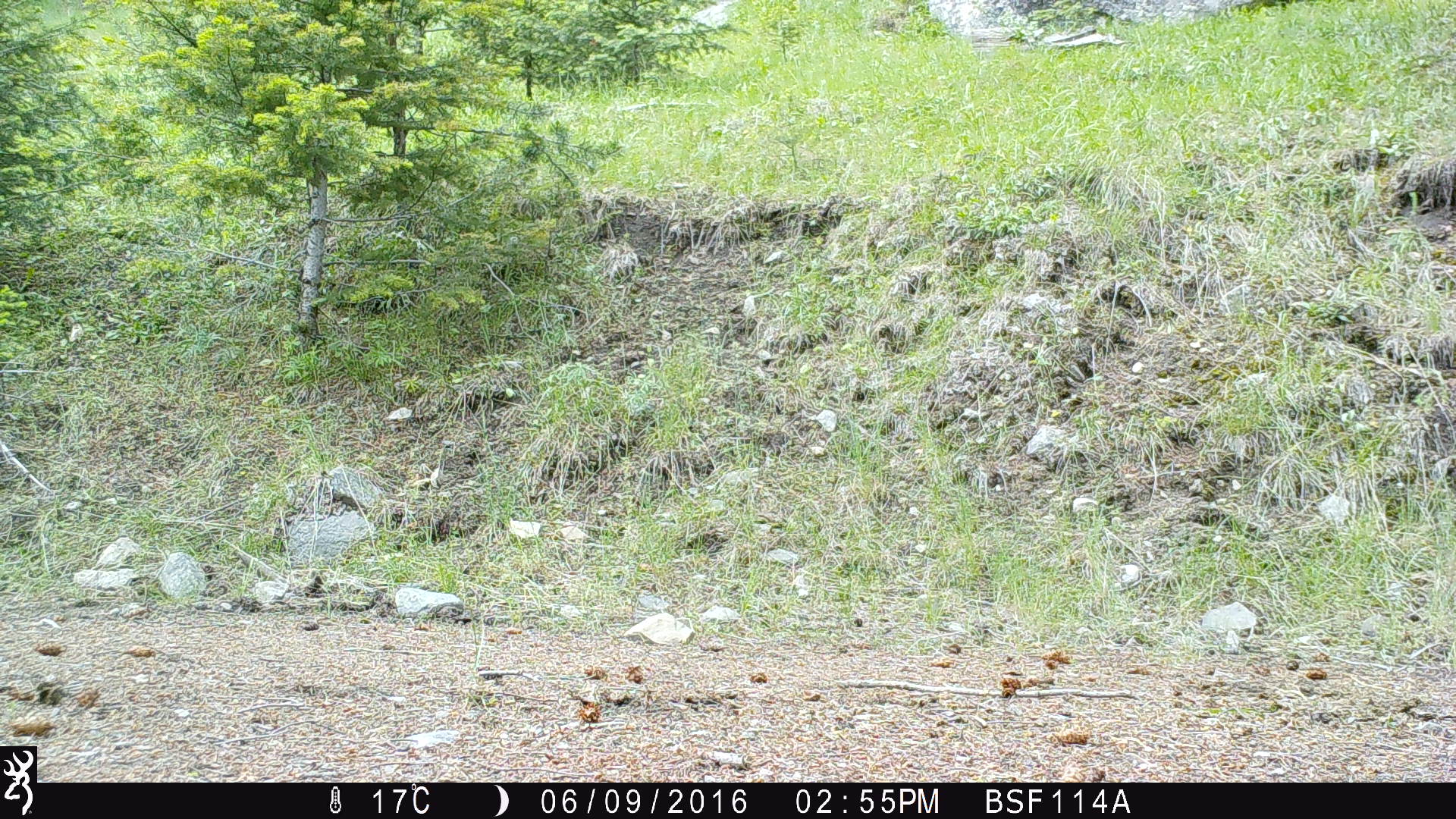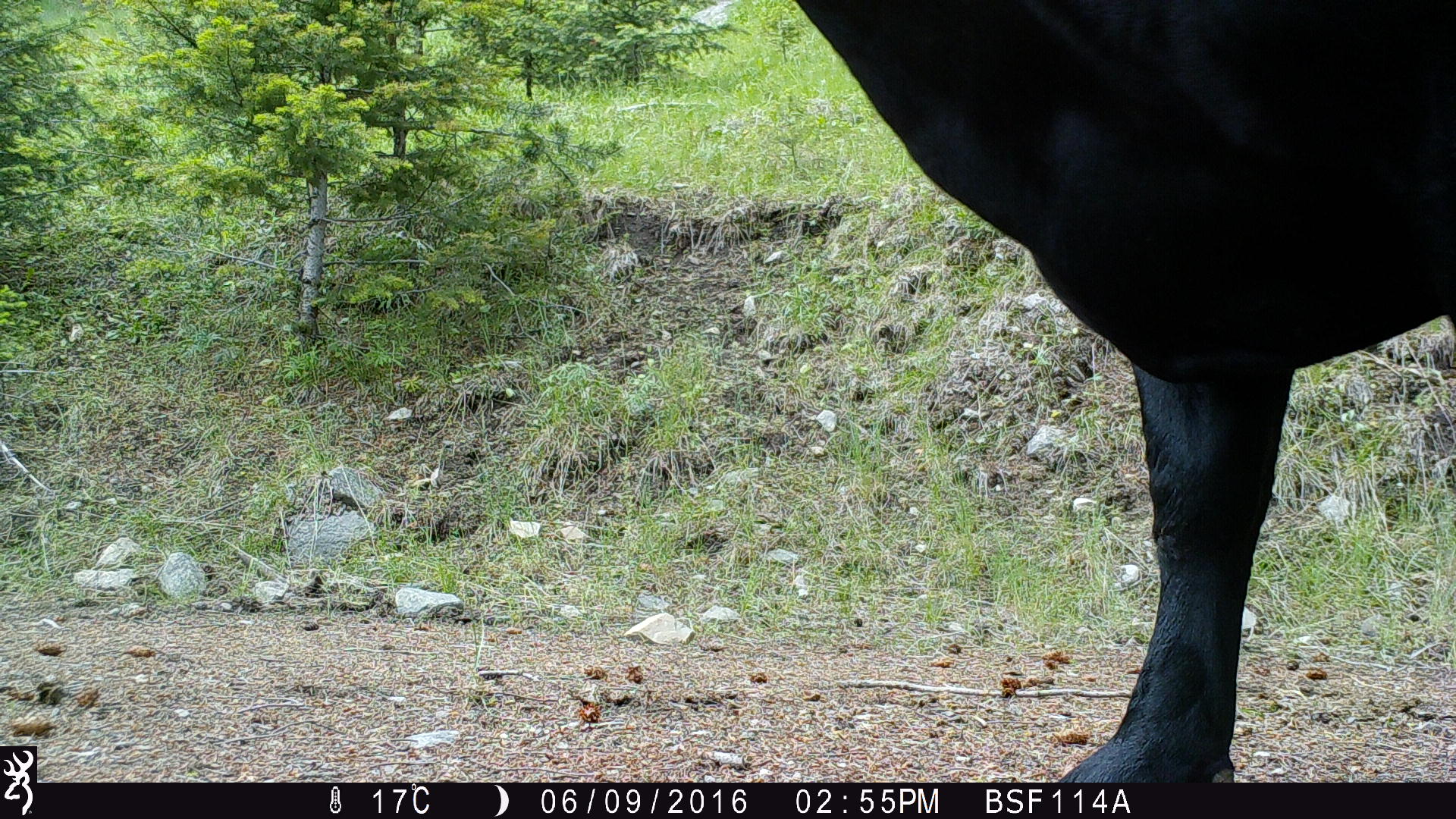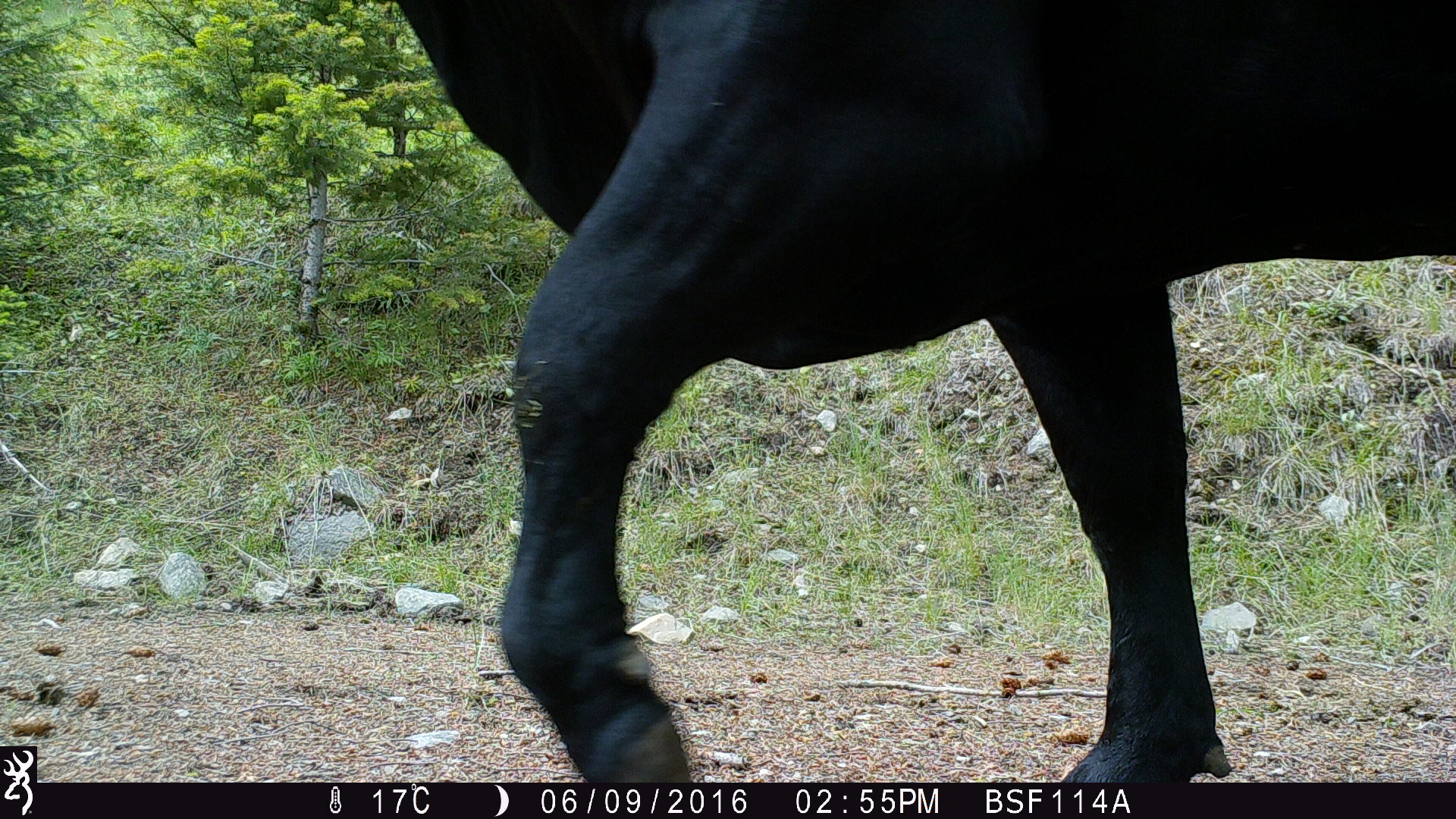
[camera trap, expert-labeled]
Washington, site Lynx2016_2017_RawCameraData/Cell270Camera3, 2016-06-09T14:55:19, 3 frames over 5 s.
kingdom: Animalia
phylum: Chordata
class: Mammalia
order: Artiodactyla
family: Bovidae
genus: Bos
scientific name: Bos taurus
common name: domestic cattle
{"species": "domestic cattle (Bos taurus)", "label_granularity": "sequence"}